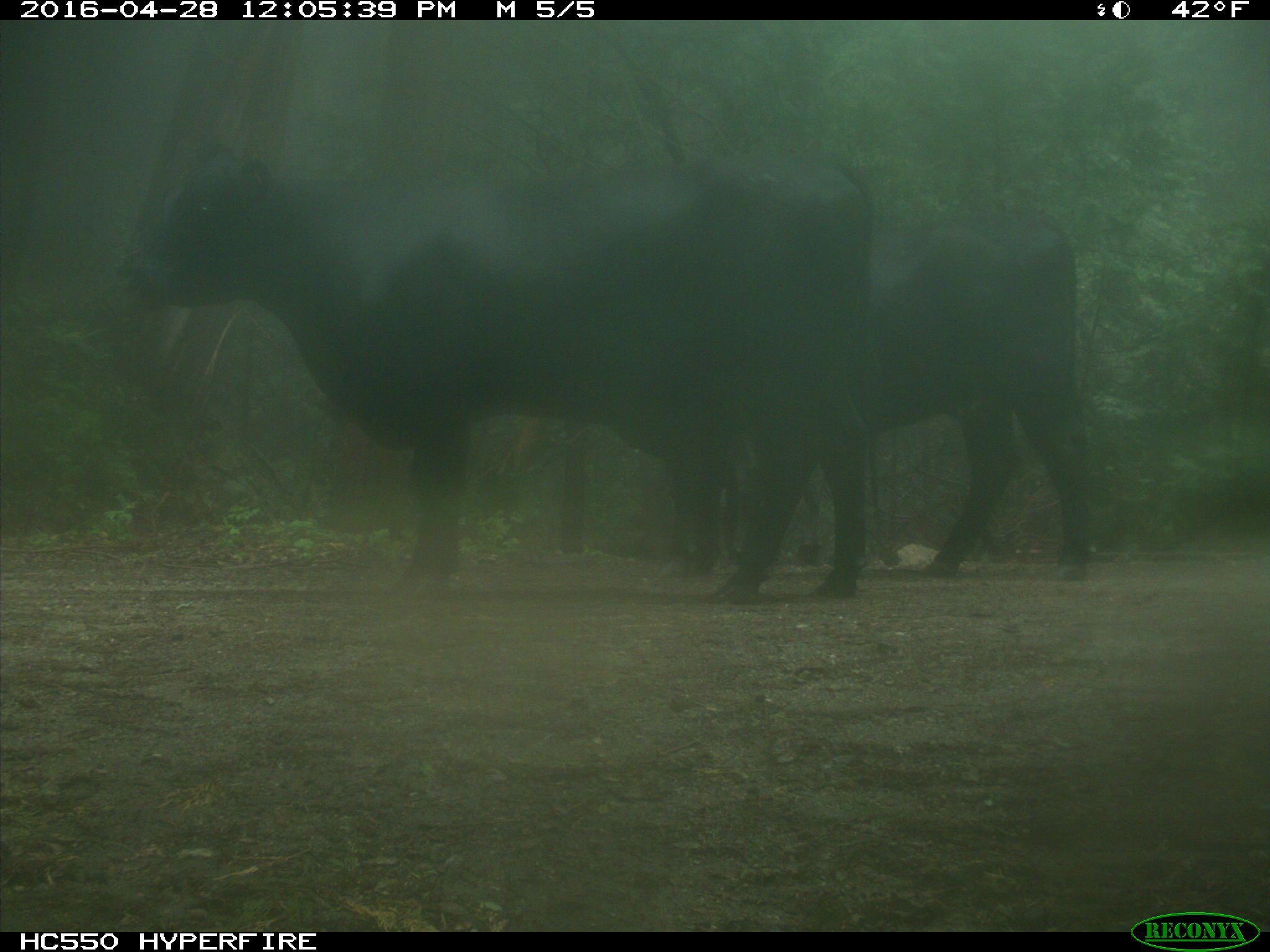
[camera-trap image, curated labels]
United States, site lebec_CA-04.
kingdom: Animalia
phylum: Chordata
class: Mammalia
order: Artiodactyla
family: Bovidae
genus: Bos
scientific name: Bos taurus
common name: domestic cow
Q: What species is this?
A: Bos taurus (domestic cow).